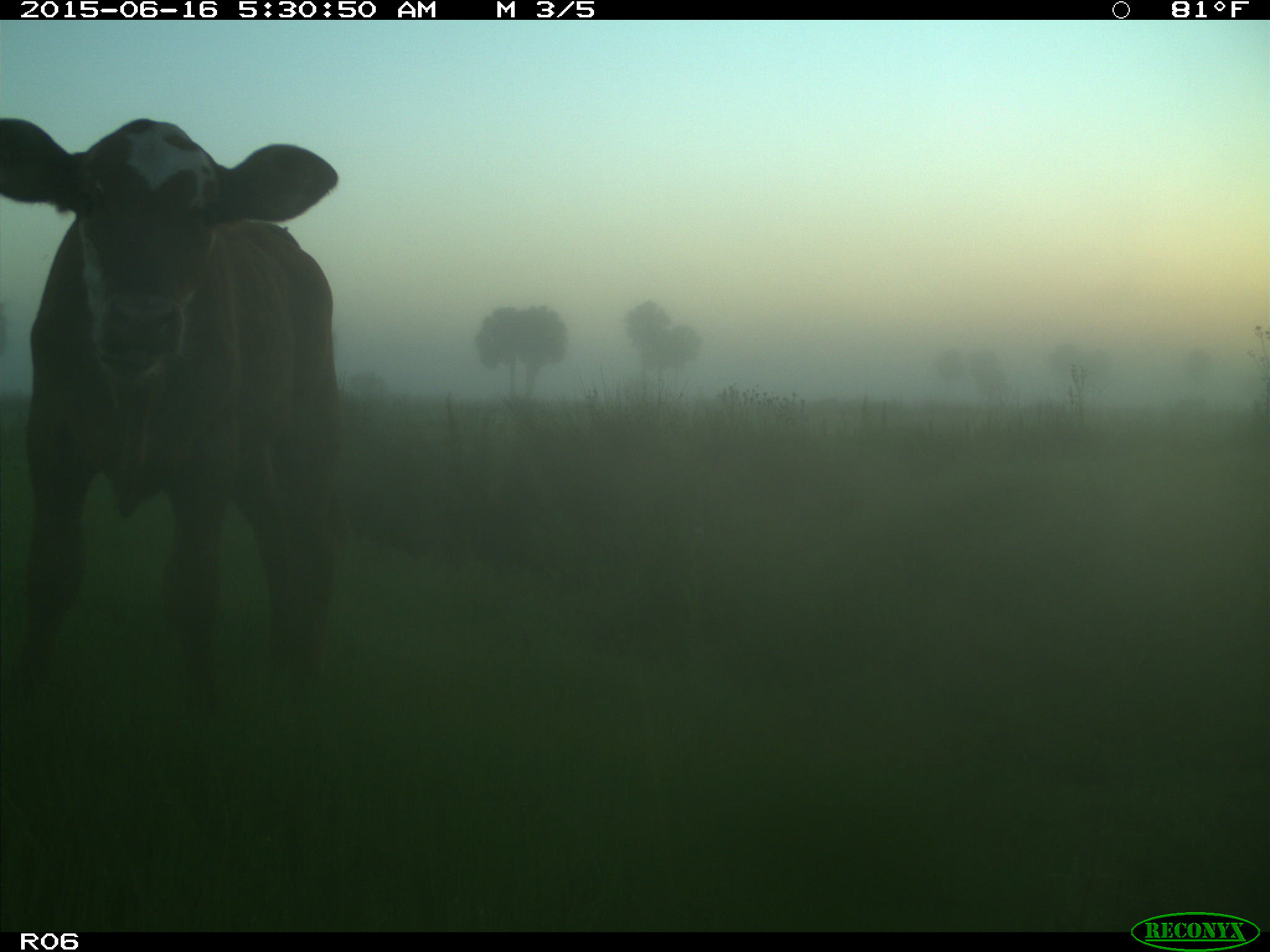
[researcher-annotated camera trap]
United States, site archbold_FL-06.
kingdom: Animalia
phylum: Chordata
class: Mammalia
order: Artiodactyla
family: Bovidae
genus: Bos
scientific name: Bos taurus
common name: domestic cow